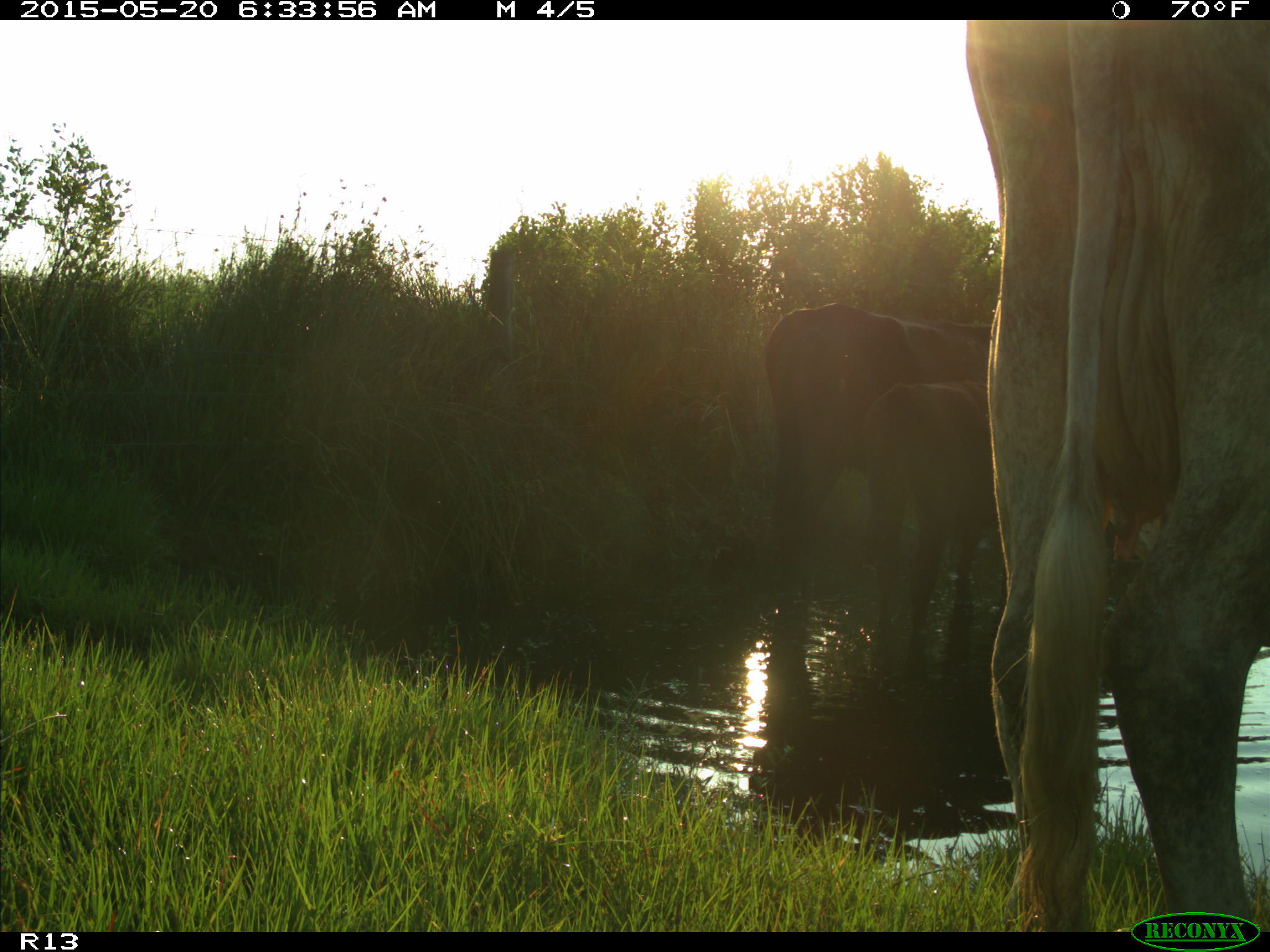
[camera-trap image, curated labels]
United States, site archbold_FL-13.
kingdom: Animalia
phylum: Chordata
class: Mammalia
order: Artiodactyla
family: Bovidae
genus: Bos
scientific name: Bos taurus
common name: domestic cow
Bos taurus (domestic cow).